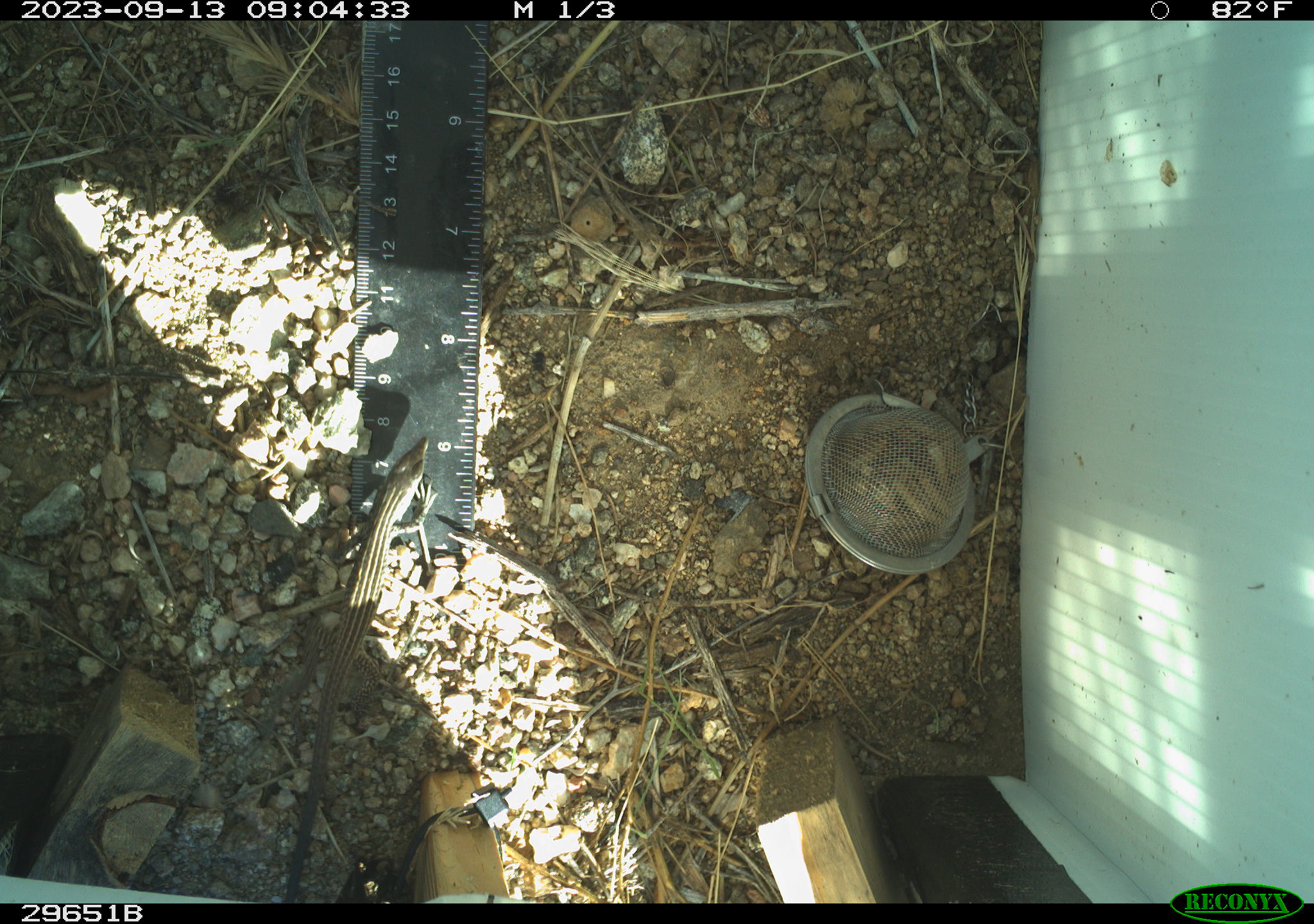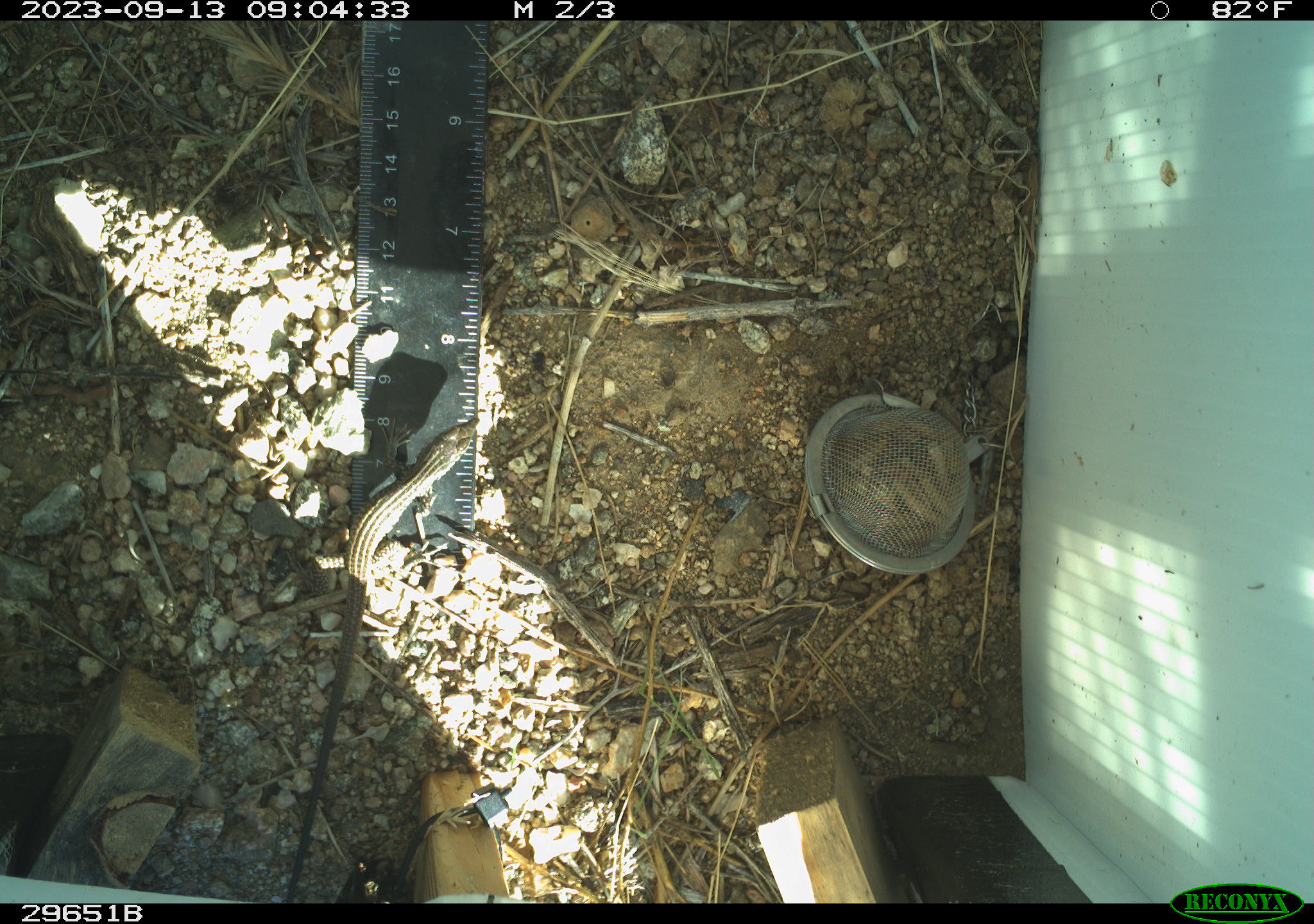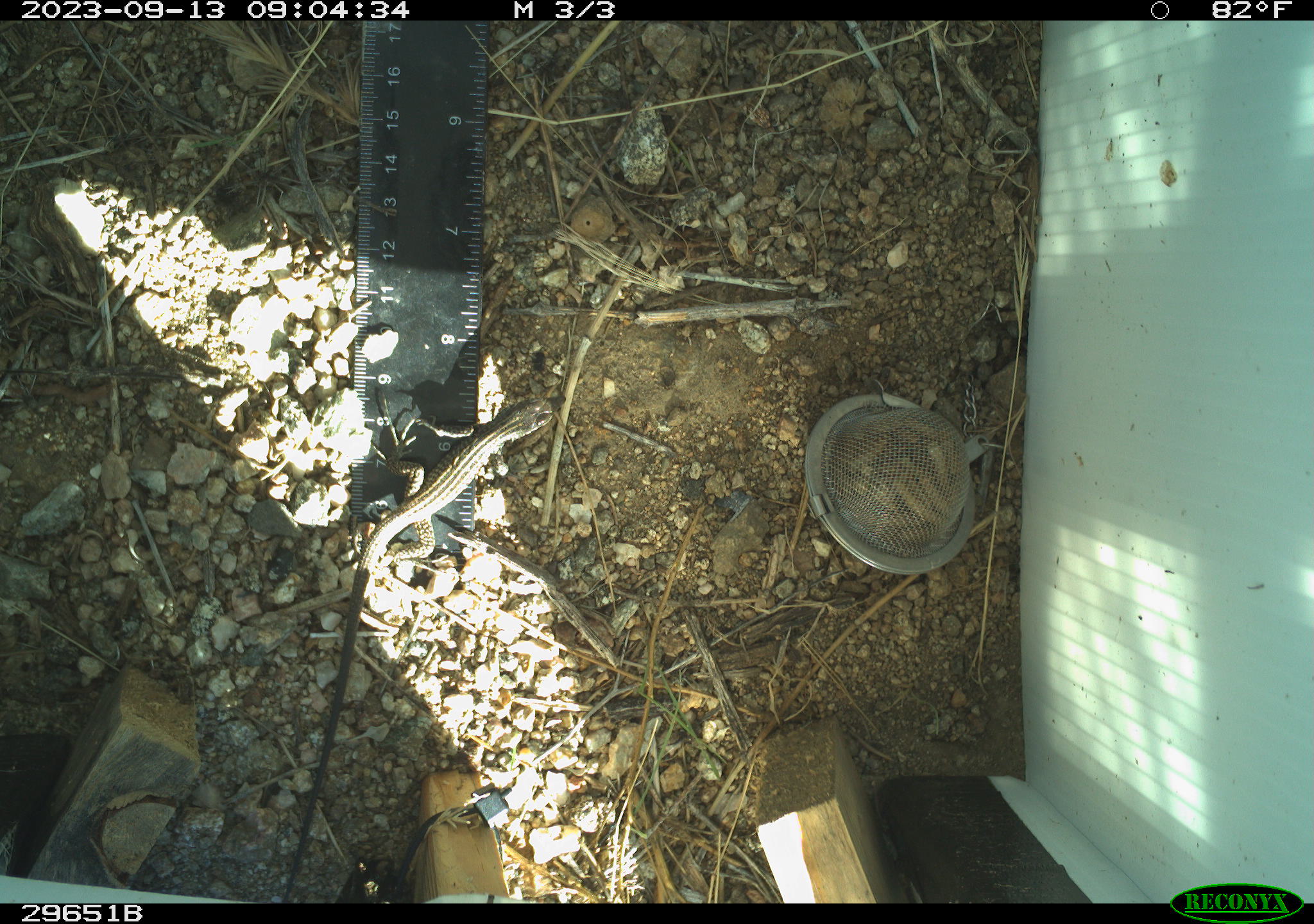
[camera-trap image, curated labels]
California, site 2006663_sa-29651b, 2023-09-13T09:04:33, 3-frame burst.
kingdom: Animalia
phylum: Chordata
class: Reptilia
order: Squamata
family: Teiidae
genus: Aspidoscelis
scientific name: Aspidoscelis tigris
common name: western whiptail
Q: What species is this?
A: Western whiptail (Aspidoscelis tigris).